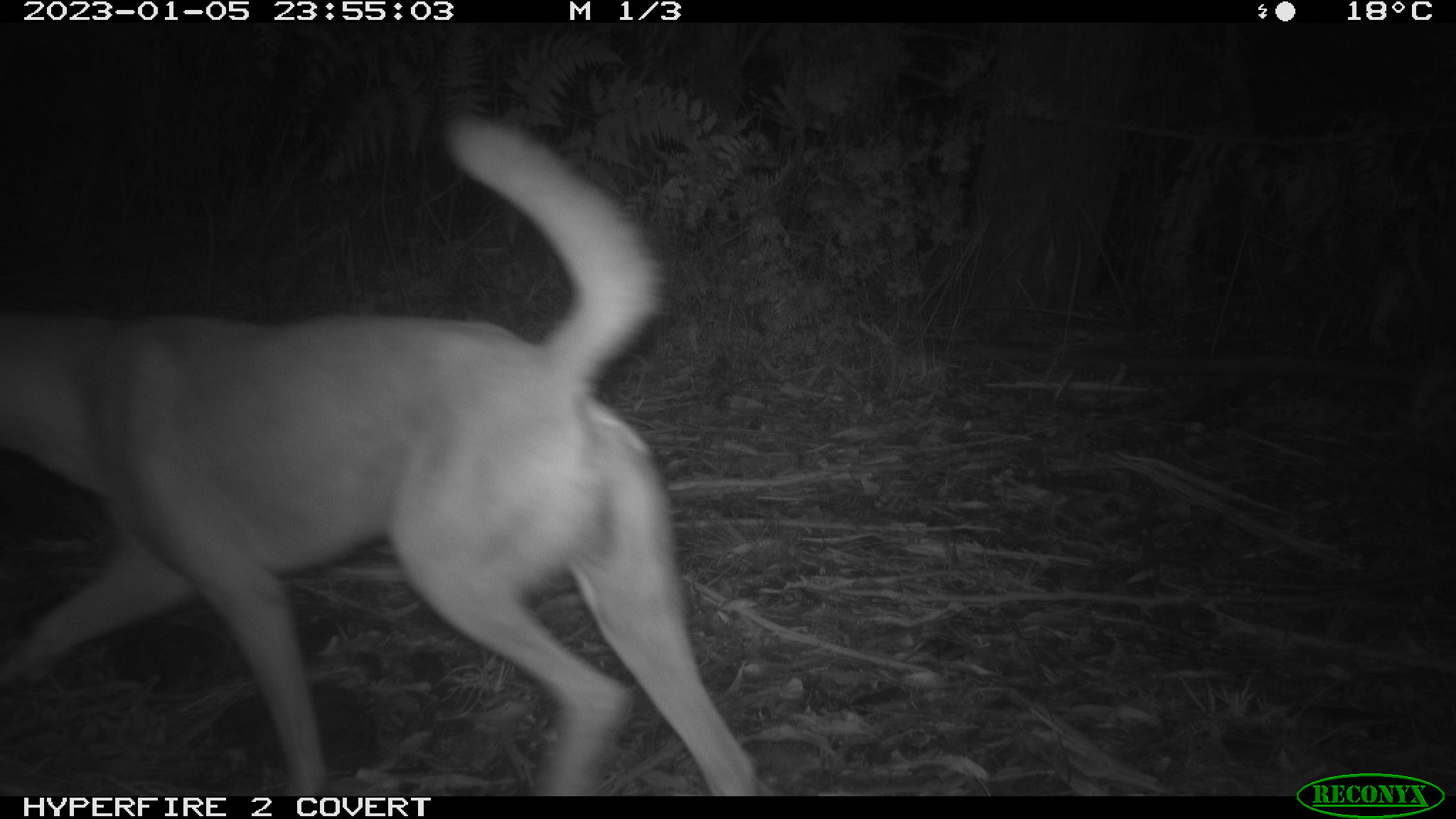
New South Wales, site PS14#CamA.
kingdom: Animalia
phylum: Chordata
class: Mammalia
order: Carnivora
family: Canidae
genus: Canis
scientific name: Canis familiaris dingo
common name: dingo